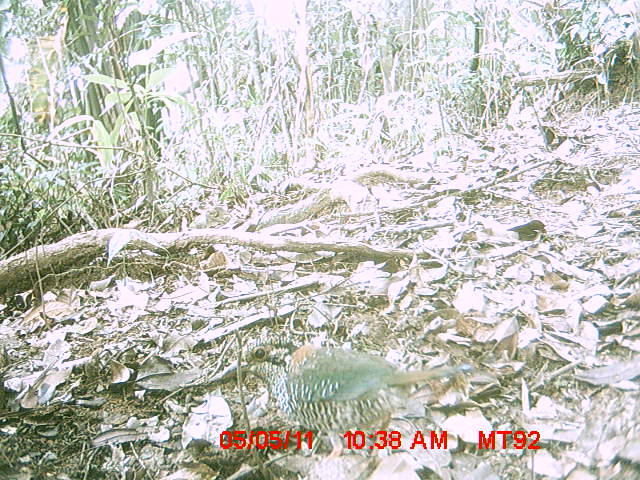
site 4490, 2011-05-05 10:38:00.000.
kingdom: Animalia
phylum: Chordata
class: Aves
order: Coraciiformes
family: Brachypteraciidae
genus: Brachypteracias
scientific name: Brachypteracias squamiger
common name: scaly ground roller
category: geobiastes squamiger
Geobiastes squamiger (scaly ground roller) (Brachypteracias squamiger), count 1.